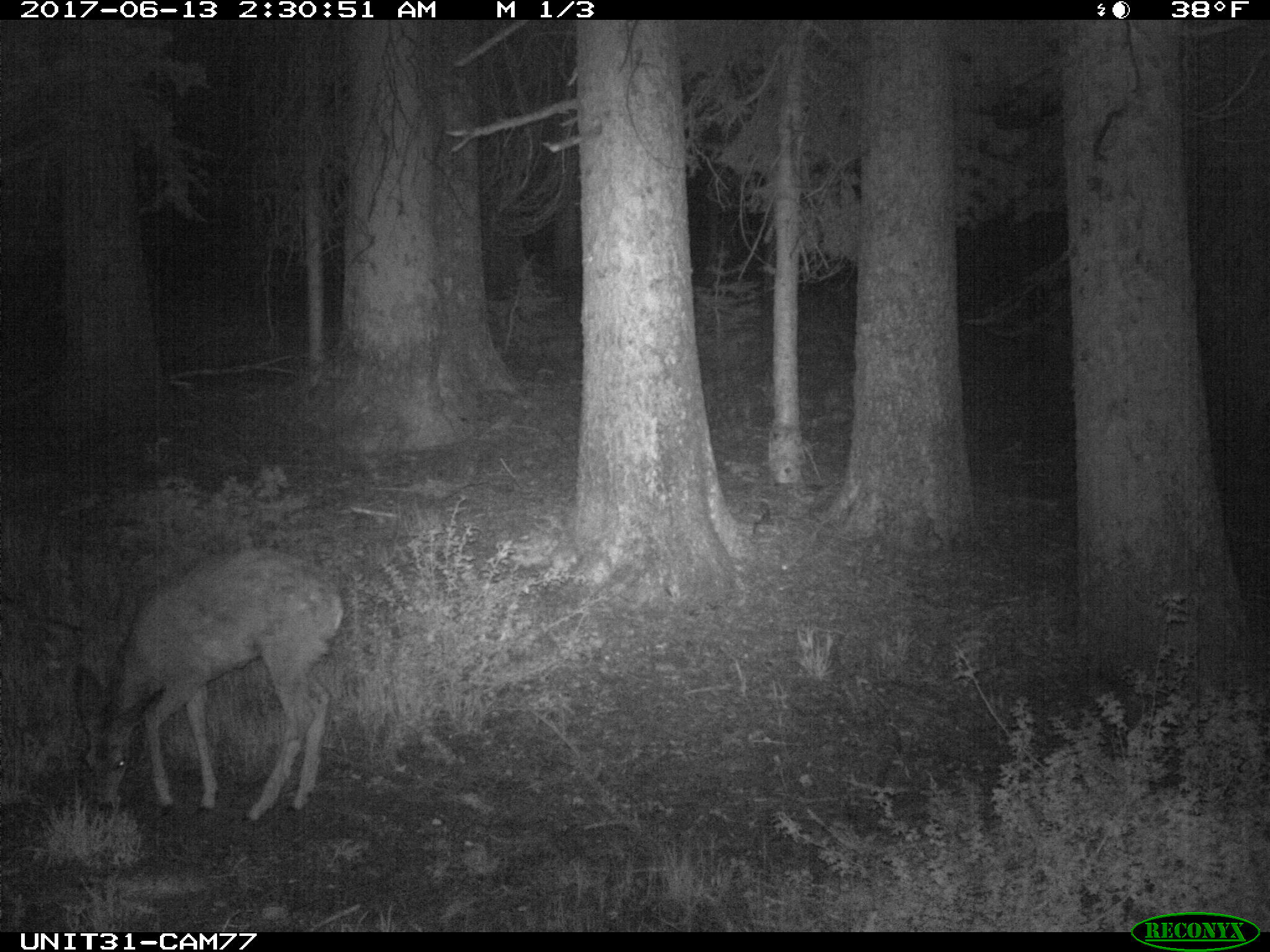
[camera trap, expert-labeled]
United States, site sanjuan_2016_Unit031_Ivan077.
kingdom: Animalia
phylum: Chordata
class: Mammalia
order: Artiodactyla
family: Cervidae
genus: Odocoileus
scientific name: Odocoileus hemionus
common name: mule deer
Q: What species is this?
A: Odocoileus hemionus (mule deer).